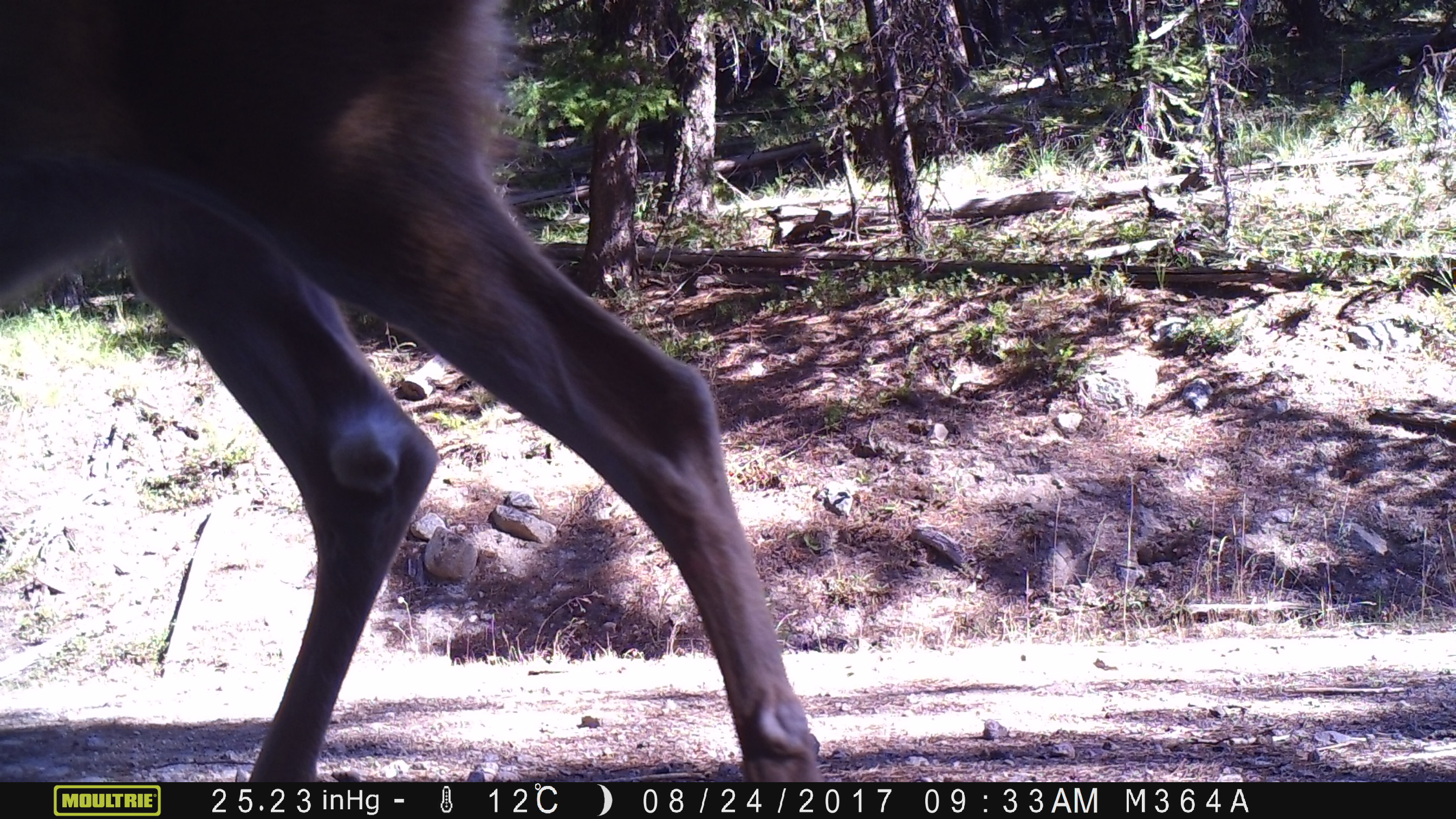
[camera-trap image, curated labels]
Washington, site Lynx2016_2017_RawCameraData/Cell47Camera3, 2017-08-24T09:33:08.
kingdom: Animalia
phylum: Chordata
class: Mammalia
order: Artiodactyla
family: Bovidae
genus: Bos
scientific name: Bos taurus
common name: domestic cattle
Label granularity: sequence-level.